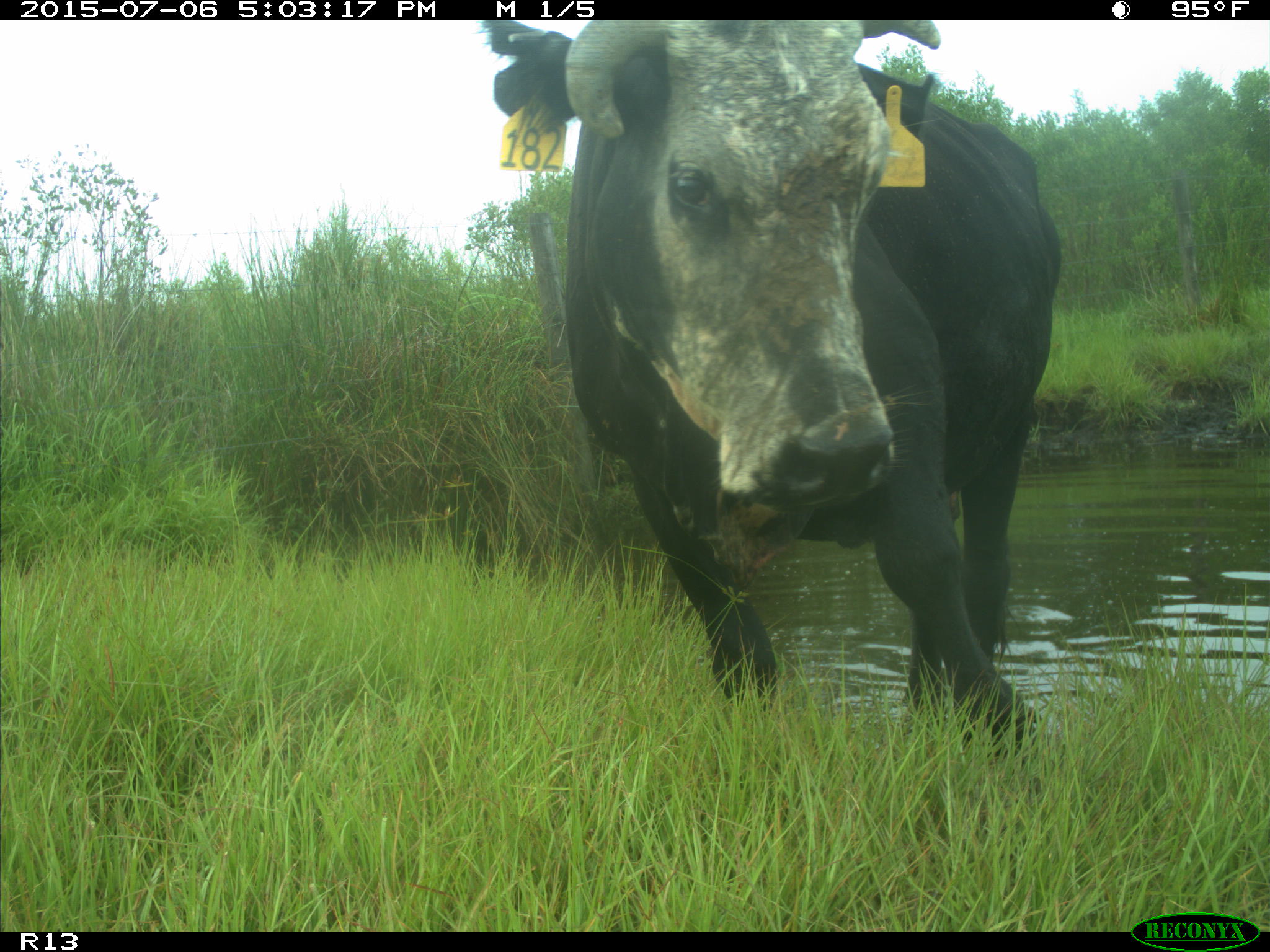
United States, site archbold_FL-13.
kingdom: Animalia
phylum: Chordata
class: Mammalia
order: Artiodactyla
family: Bovidae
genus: Bos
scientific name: Bos taurus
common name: domestic cow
Bos taurus (domestic cow).